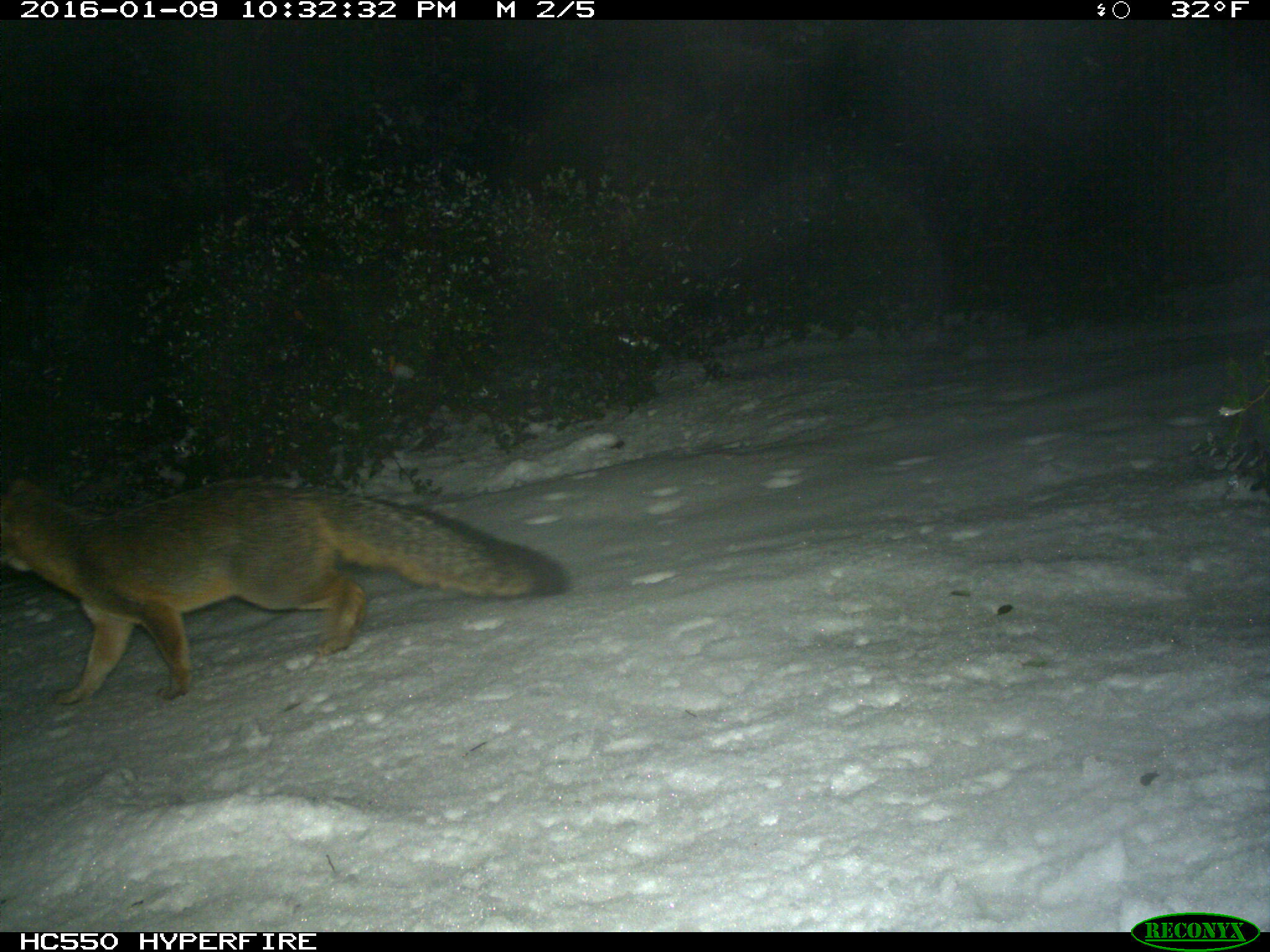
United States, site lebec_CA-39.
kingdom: Animalia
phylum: Chordata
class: Mammalia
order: Carnivora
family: Canidae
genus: Urocyon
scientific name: Urocyon cinereoargenteus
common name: gray fox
Urocyon cinereoargenteus (gray fox).